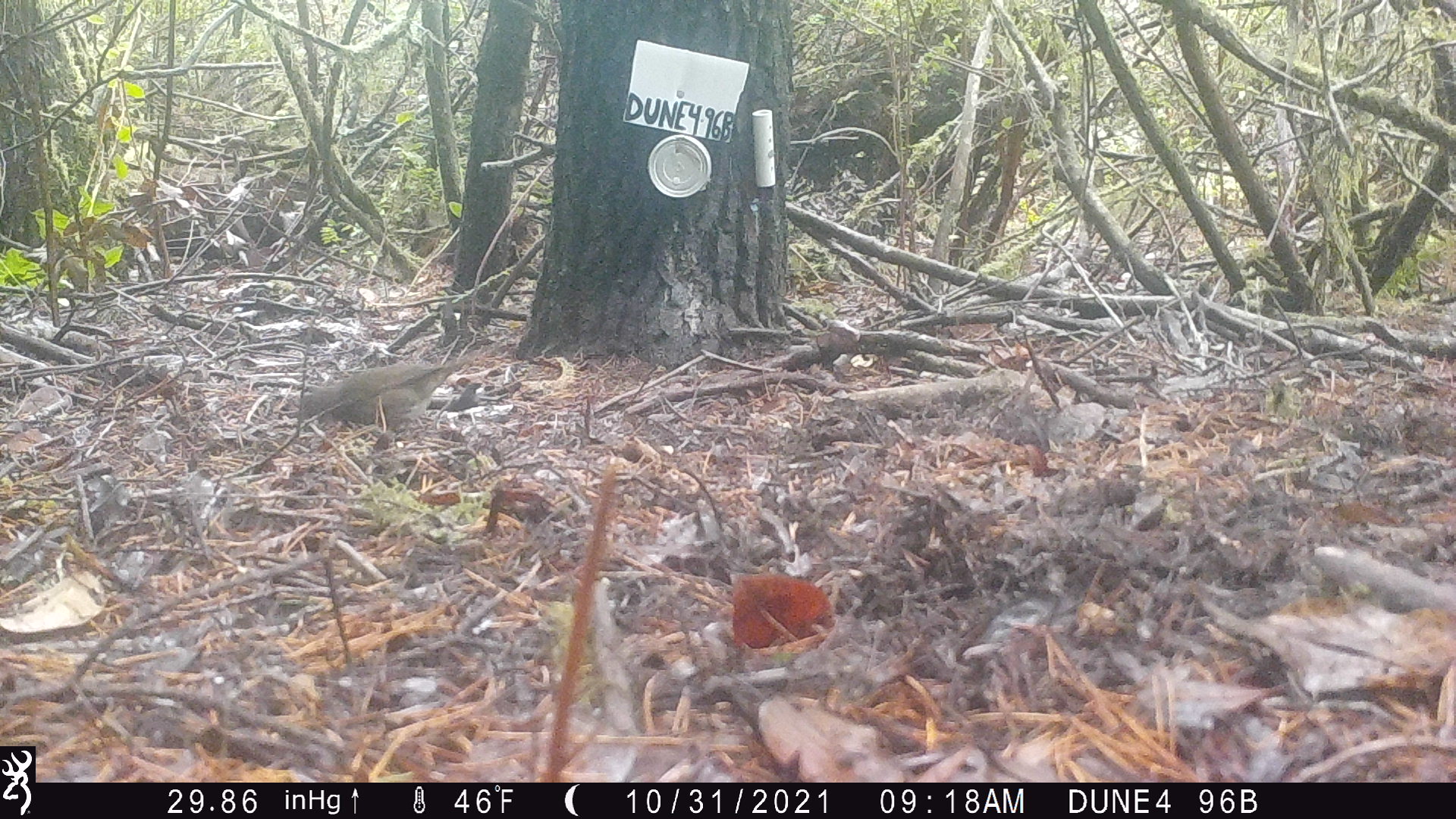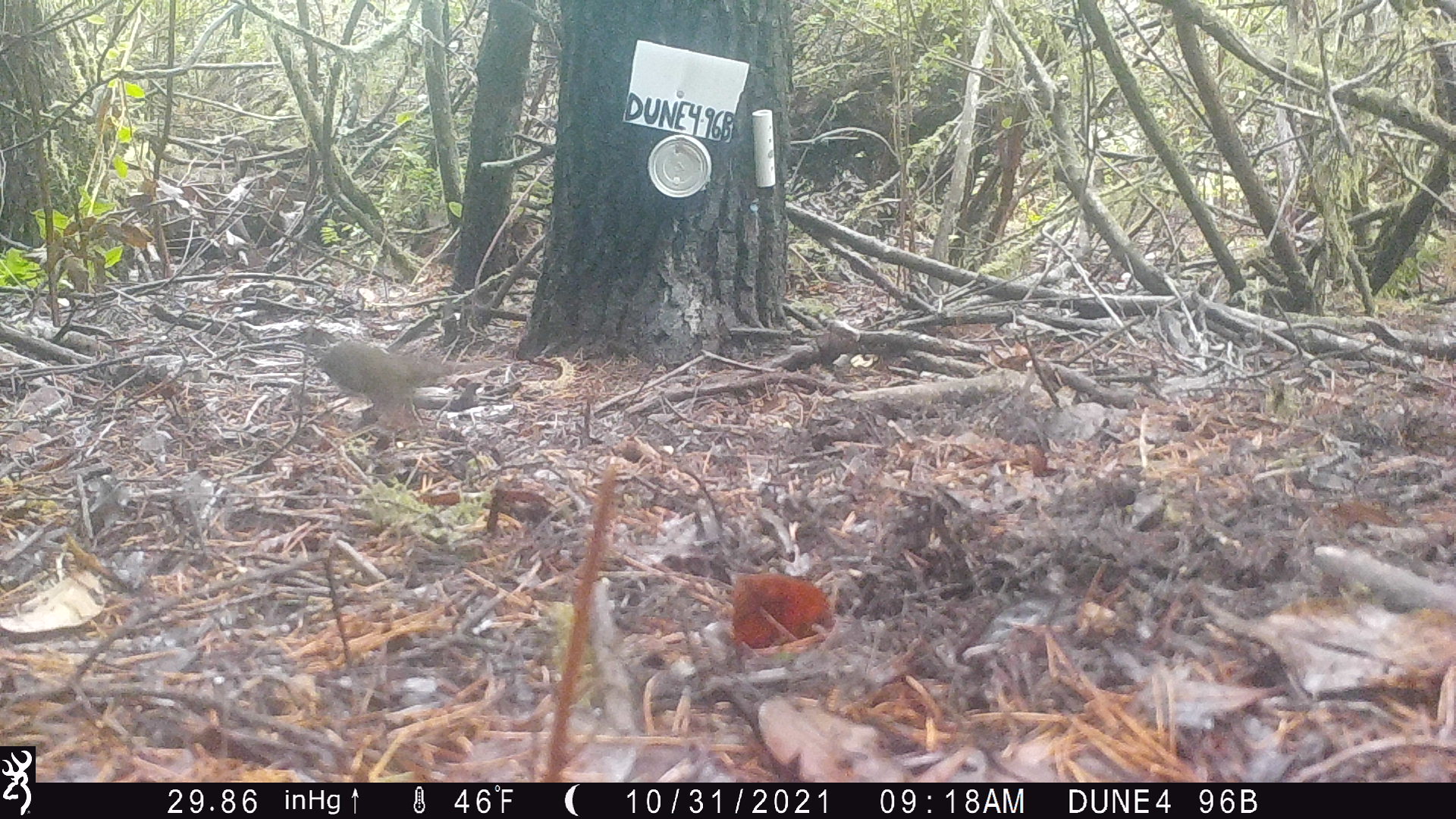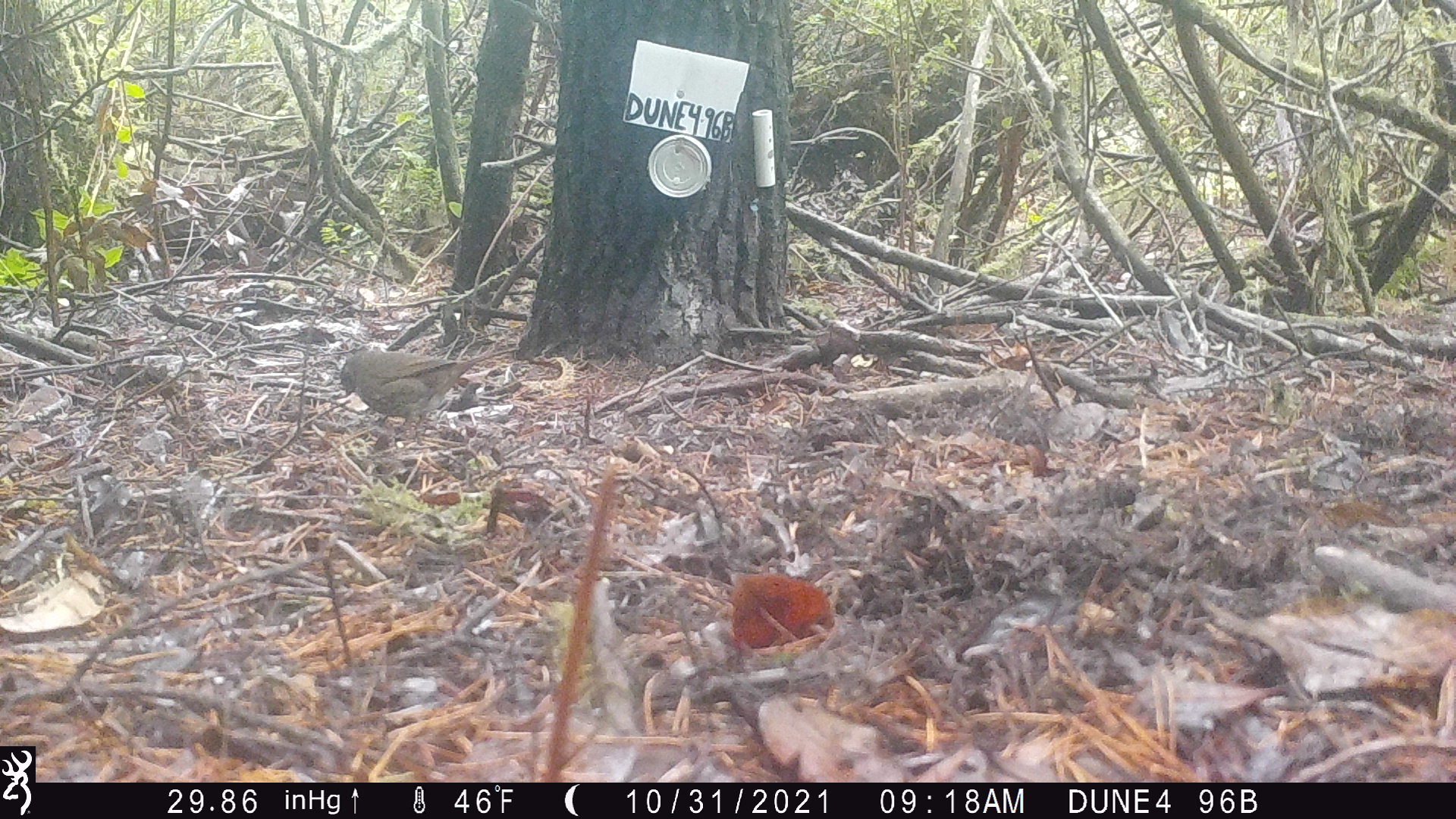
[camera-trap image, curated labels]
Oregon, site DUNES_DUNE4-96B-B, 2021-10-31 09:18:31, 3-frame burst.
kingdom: Animalia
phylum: Chordata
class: Aves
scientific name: Aves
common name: bird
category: other bird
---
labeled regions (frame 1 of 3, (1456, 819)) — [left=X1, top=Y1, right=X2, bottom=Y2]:
other bird: [left=275, top=325, right=487, bottom=446]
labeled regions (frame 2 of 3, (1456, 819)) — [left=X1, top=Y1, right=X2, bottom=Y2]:
other bird: [left=292, top=321, right=524, bottom=434]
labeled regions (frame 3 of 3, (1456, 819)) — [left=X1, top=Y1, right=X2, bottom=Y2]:
other bird: [left=319, top=326, right=532, bottom=458]